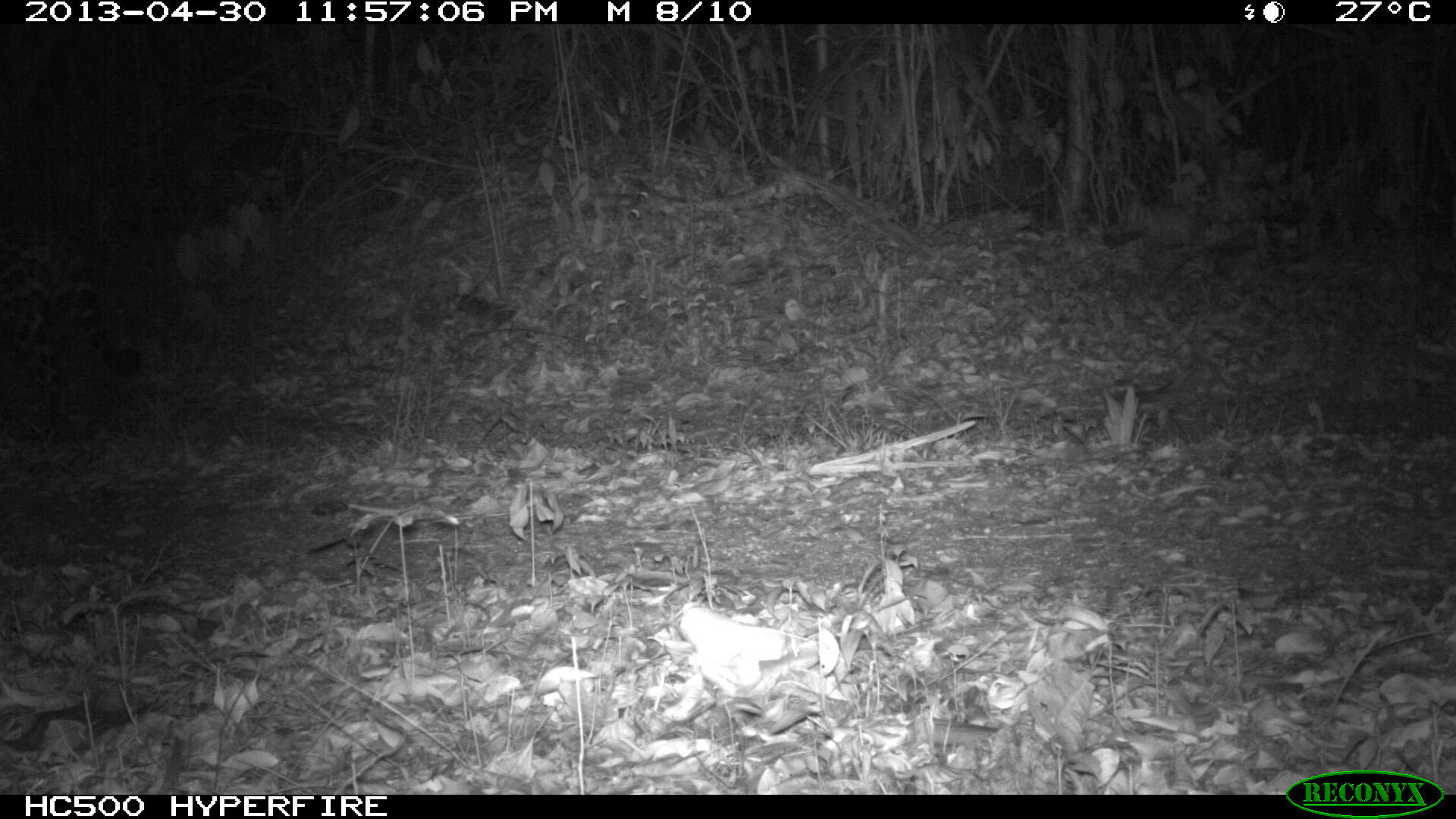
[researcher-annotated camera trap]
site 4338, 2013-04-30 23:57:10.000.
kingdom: Animalia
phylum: Chordata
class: Mammalia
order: Carnivora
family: Felidae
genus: Panthera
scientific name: Panthera onca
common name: jaguar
Panthera onca (jaguar), count 1, sex male.